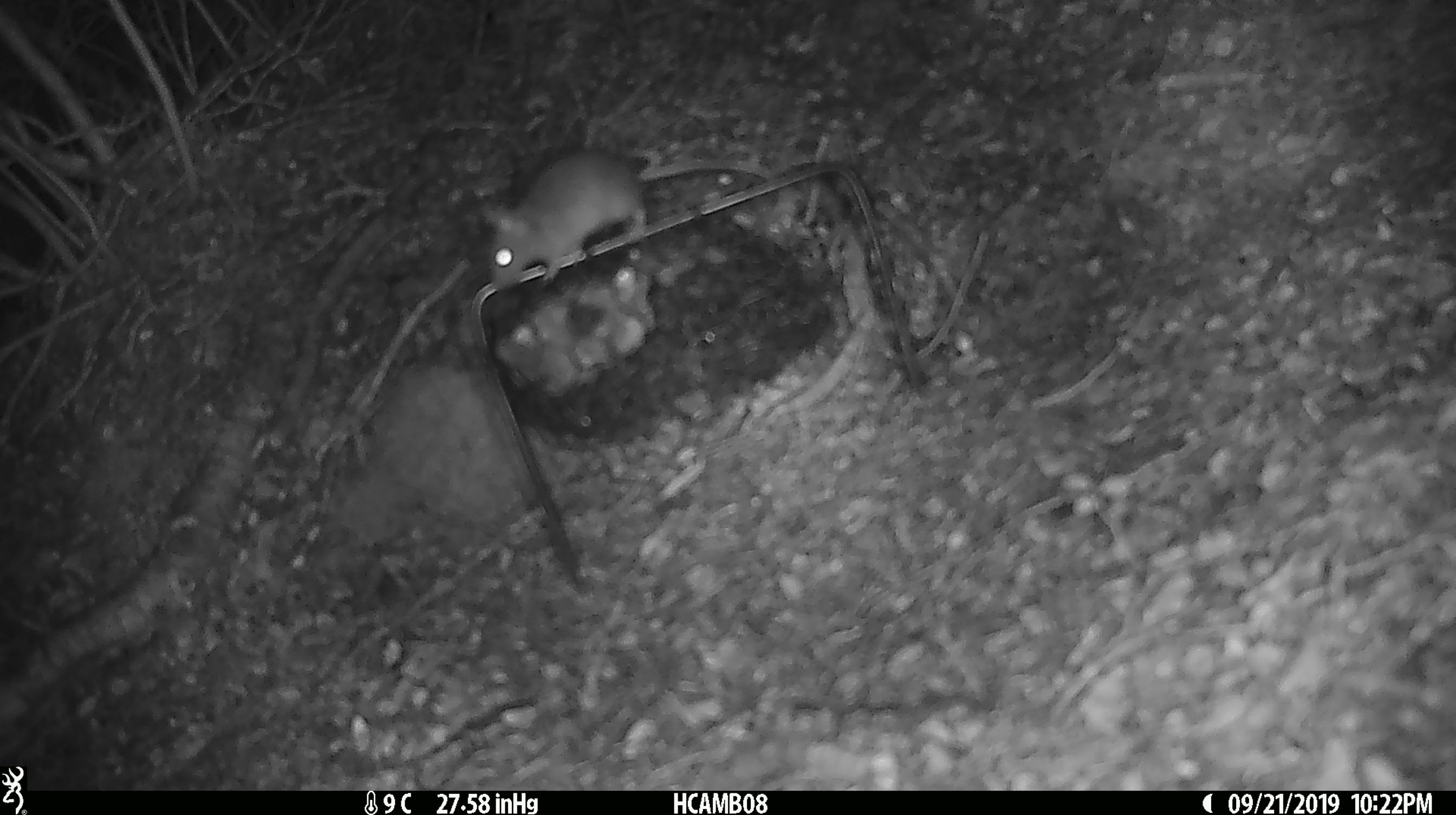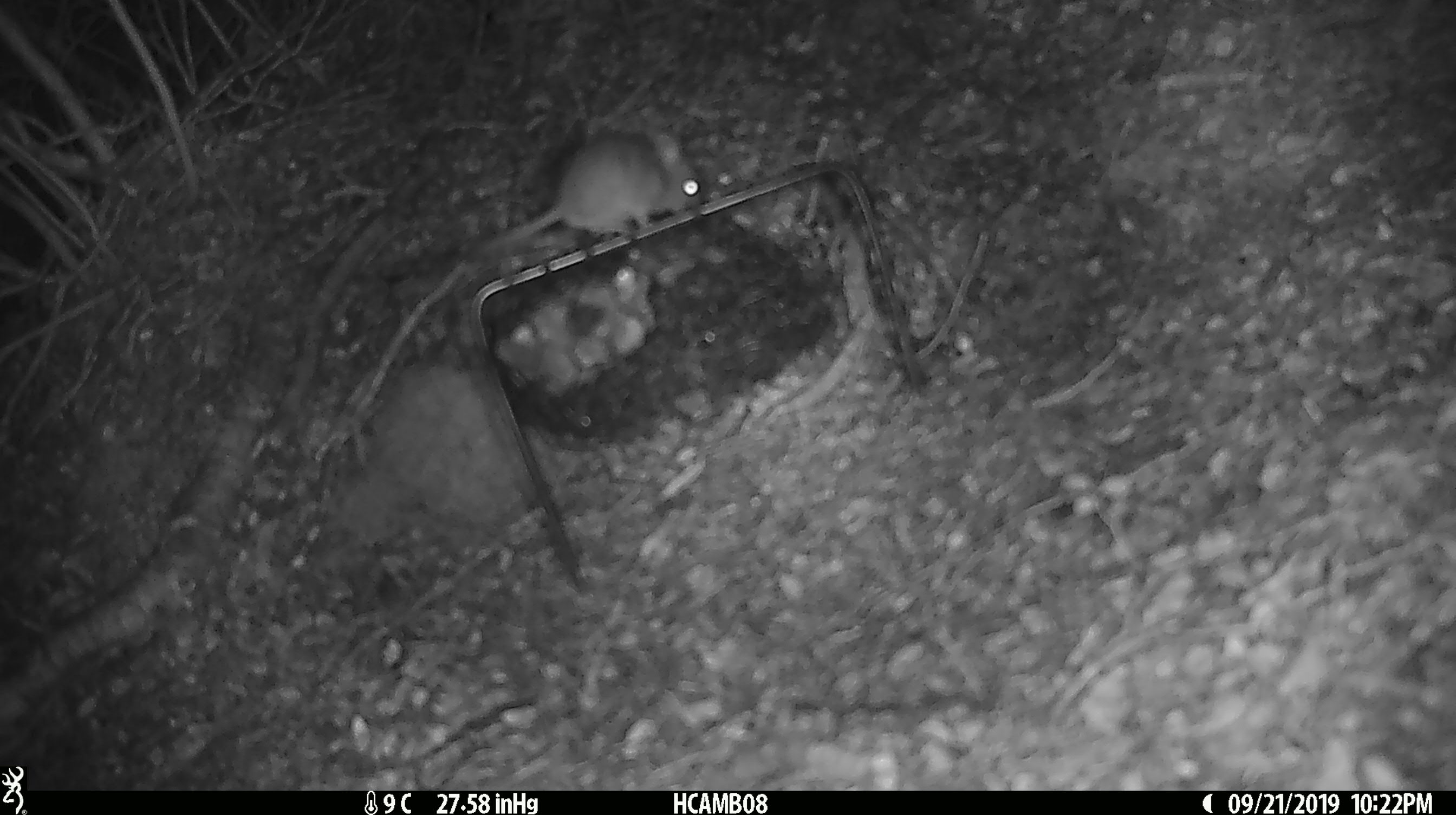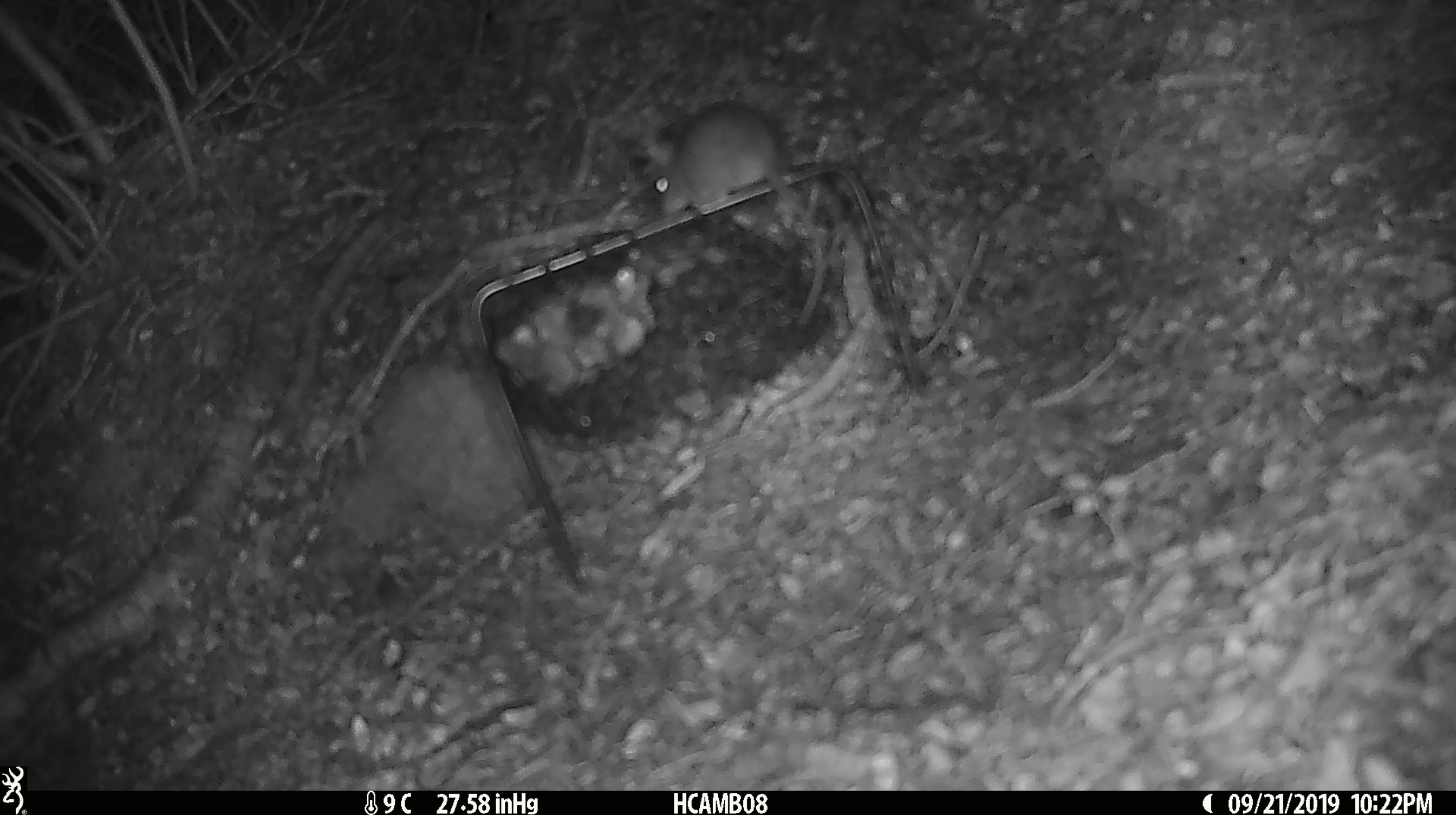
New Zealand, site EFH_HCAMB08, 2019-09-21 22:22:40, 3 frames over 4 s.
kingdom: Animalia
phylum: Chordata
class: Mammalia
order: Rodentia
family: Muridae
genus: Mus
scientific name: Mus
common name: mouse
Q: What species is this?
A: Mouse (Mus).